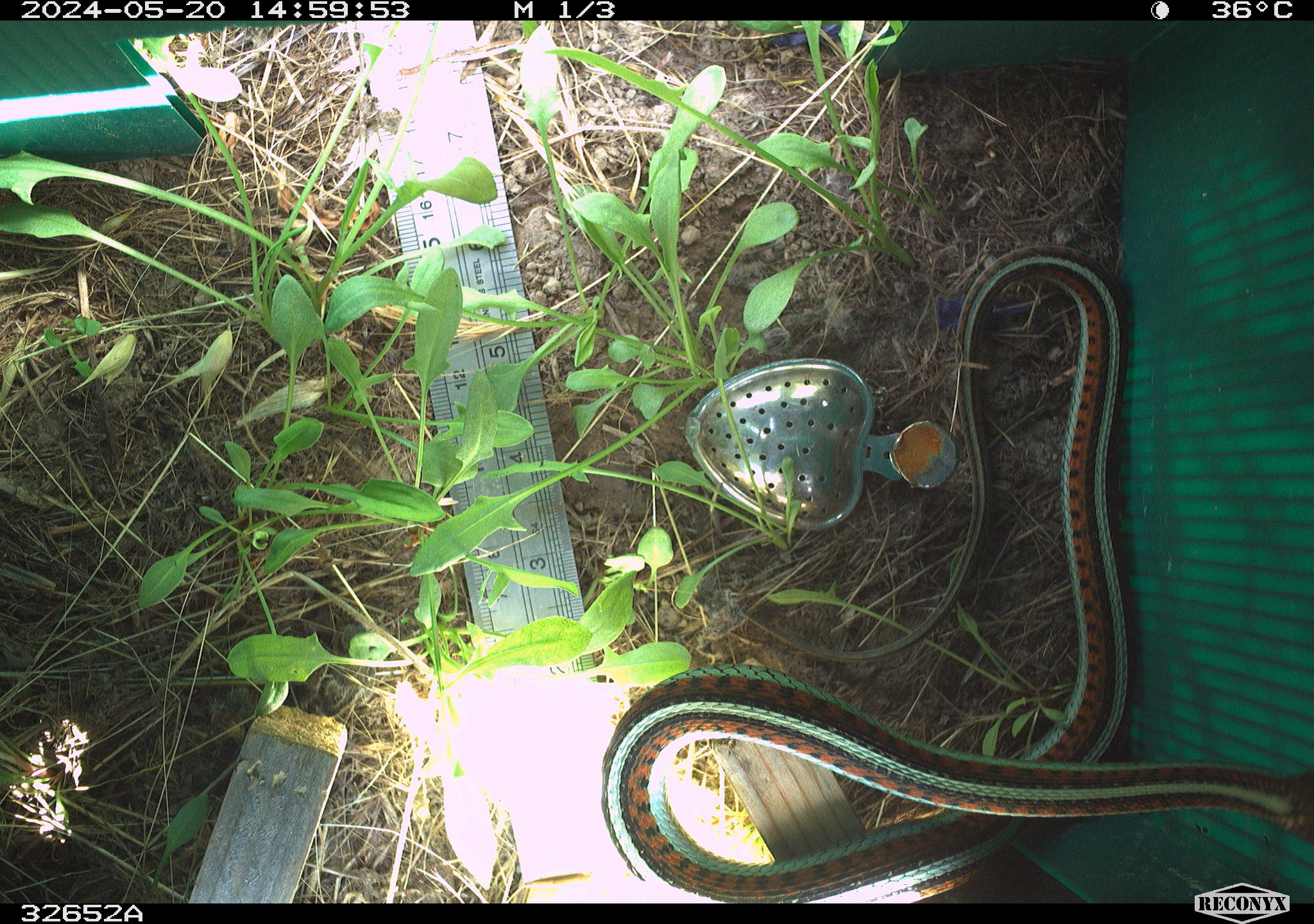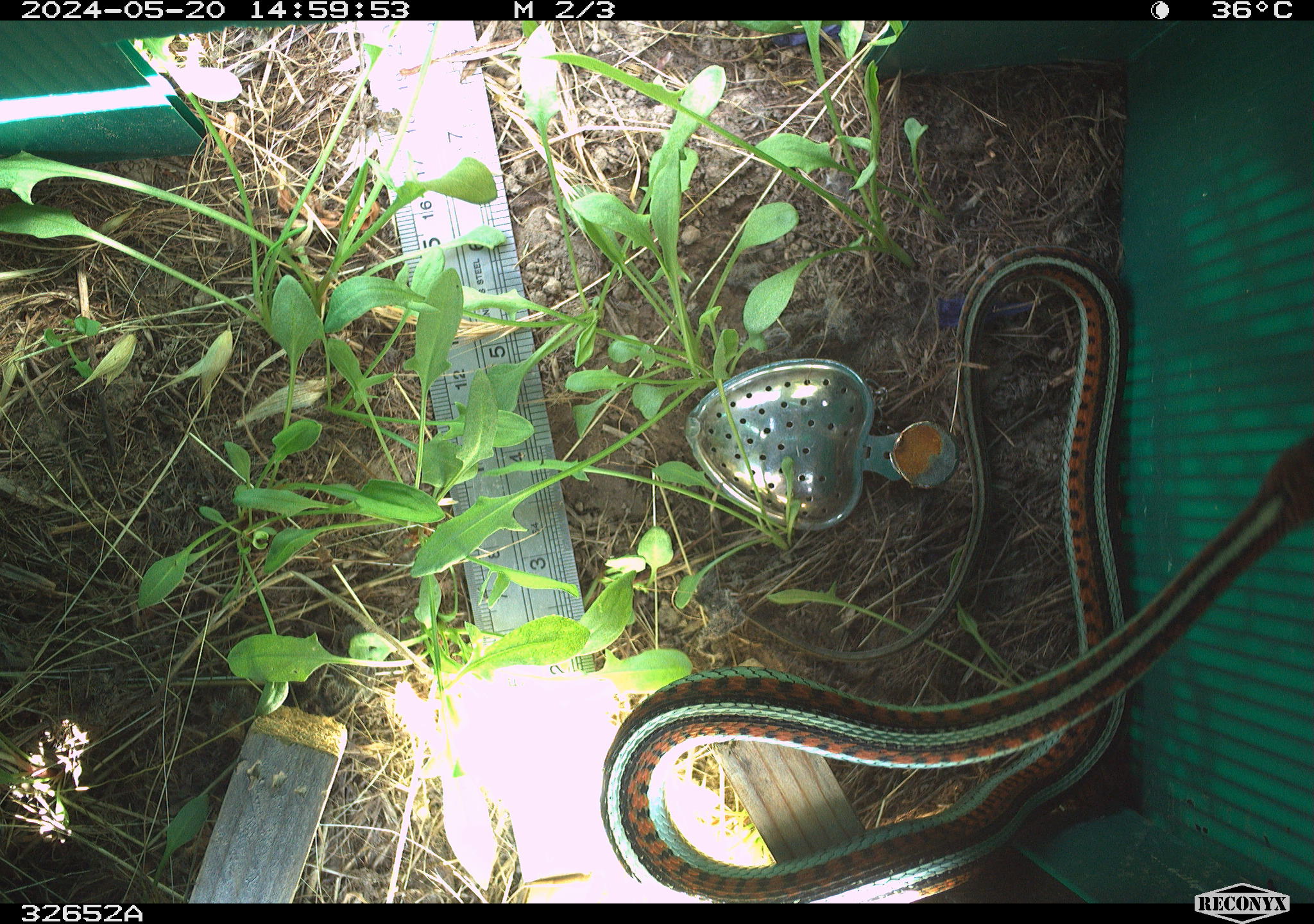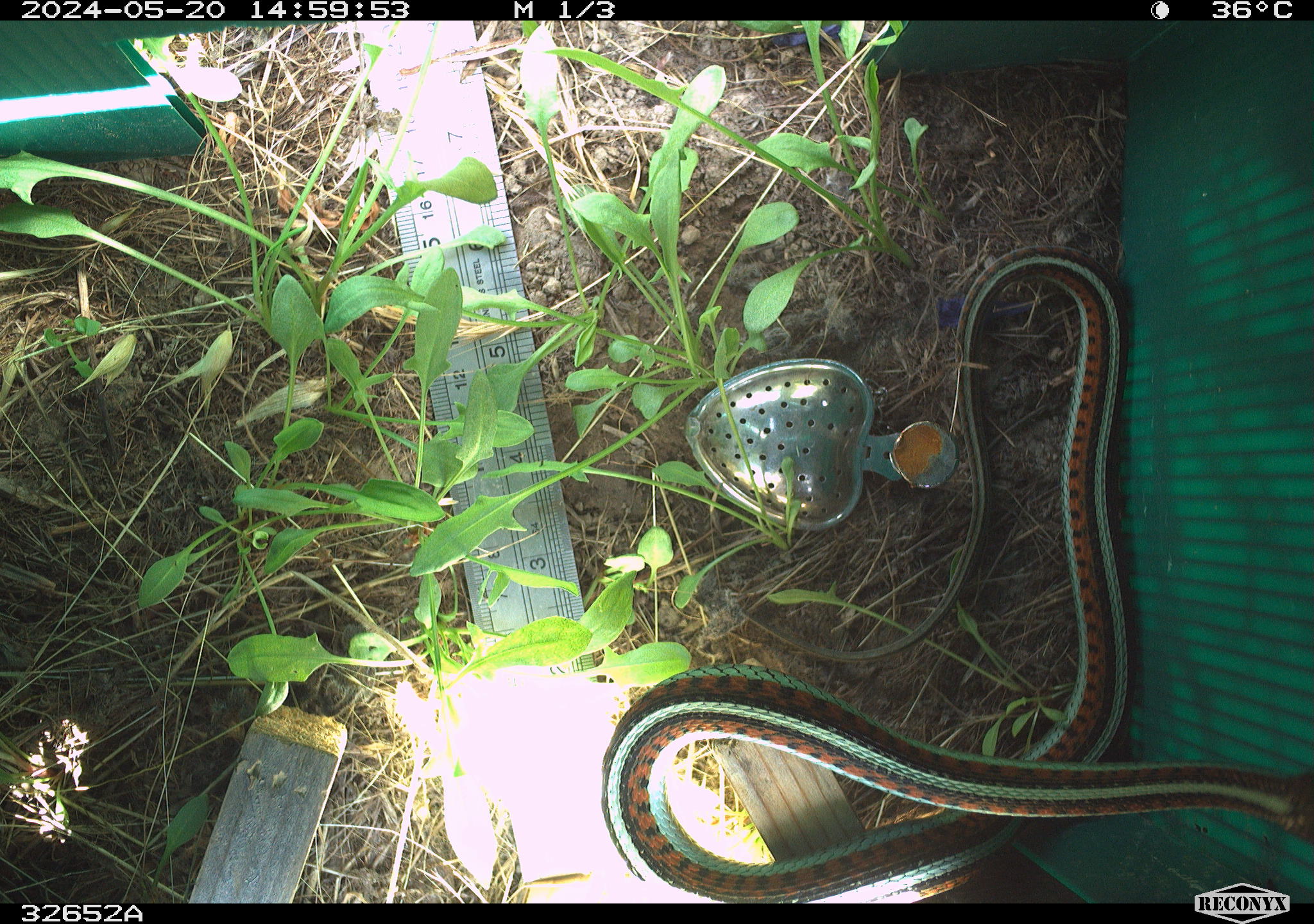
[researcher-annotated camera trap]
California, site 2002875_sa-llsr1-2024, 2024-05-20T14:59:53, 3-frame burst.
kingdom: Animalia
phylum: Chordata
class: Reptilia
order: Squamata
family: Colubridae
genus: Thamnophis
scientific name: Thamnophis sirtalis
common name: common gartersnake